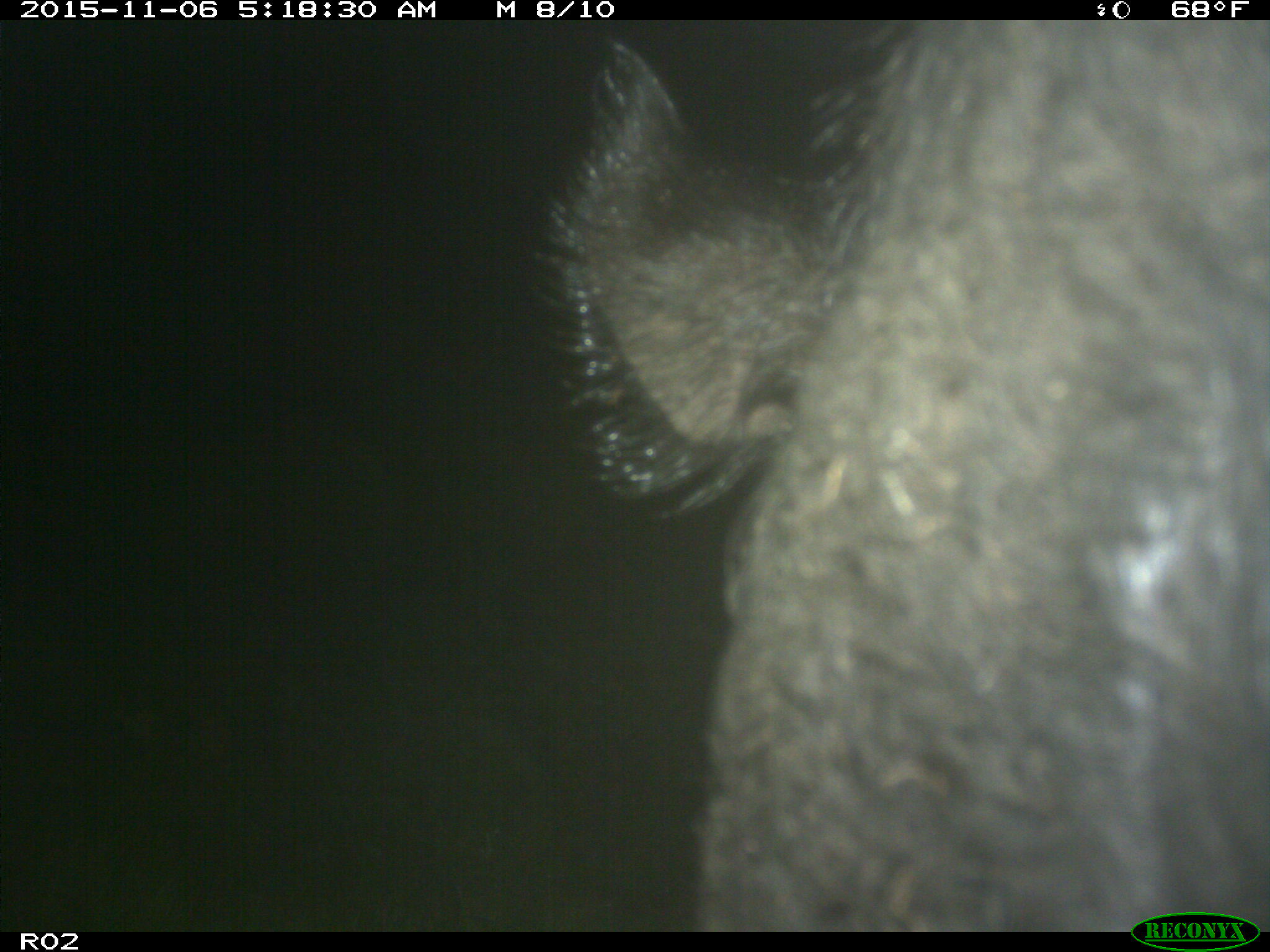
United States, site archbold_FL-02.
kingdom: Animalia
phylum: Chordata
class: Mammalia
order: Artiodactyla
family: Bovidae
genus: Bos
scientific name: Bos taurus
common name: domestic cow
Bos taurus (domestic cow).